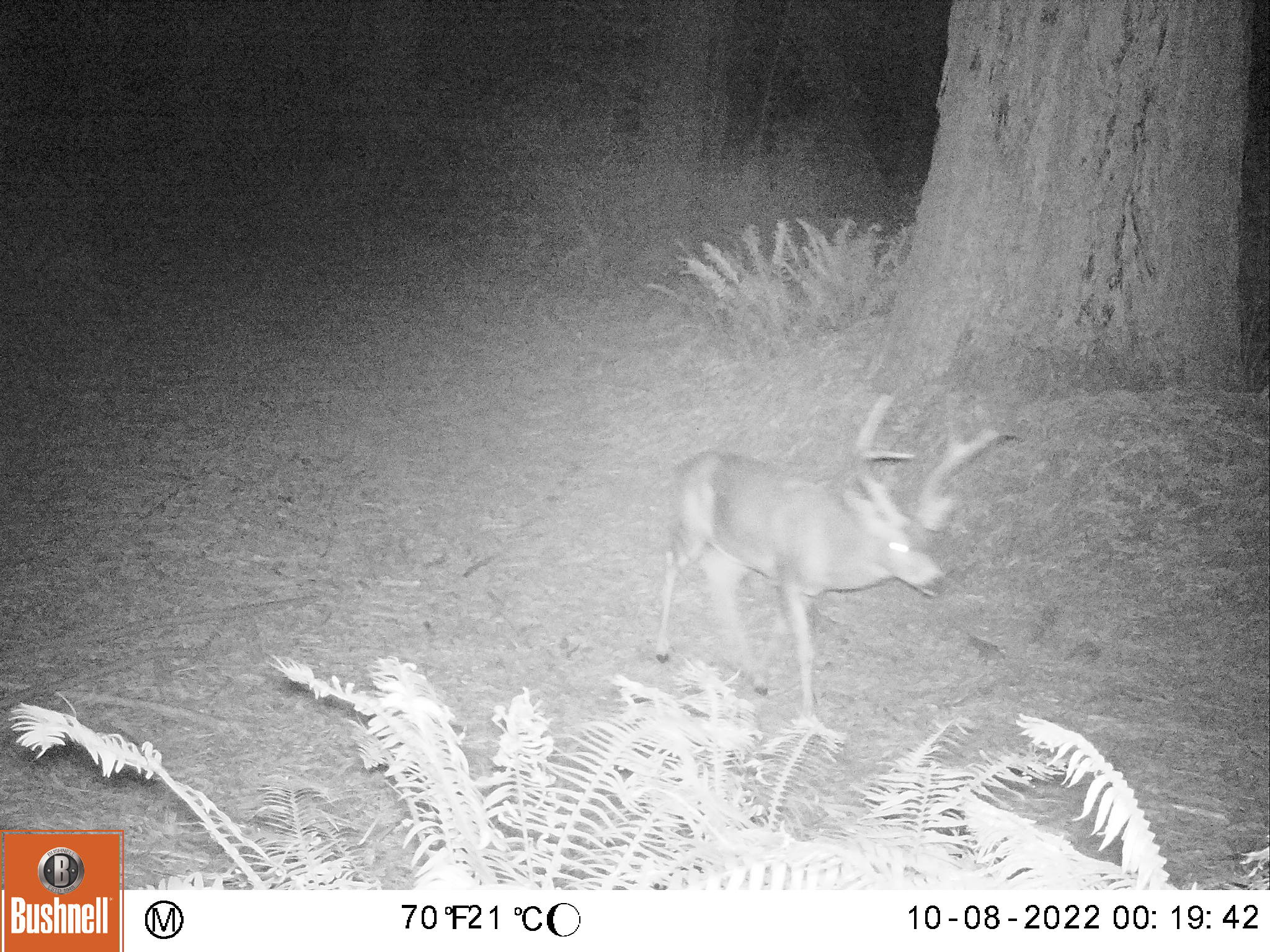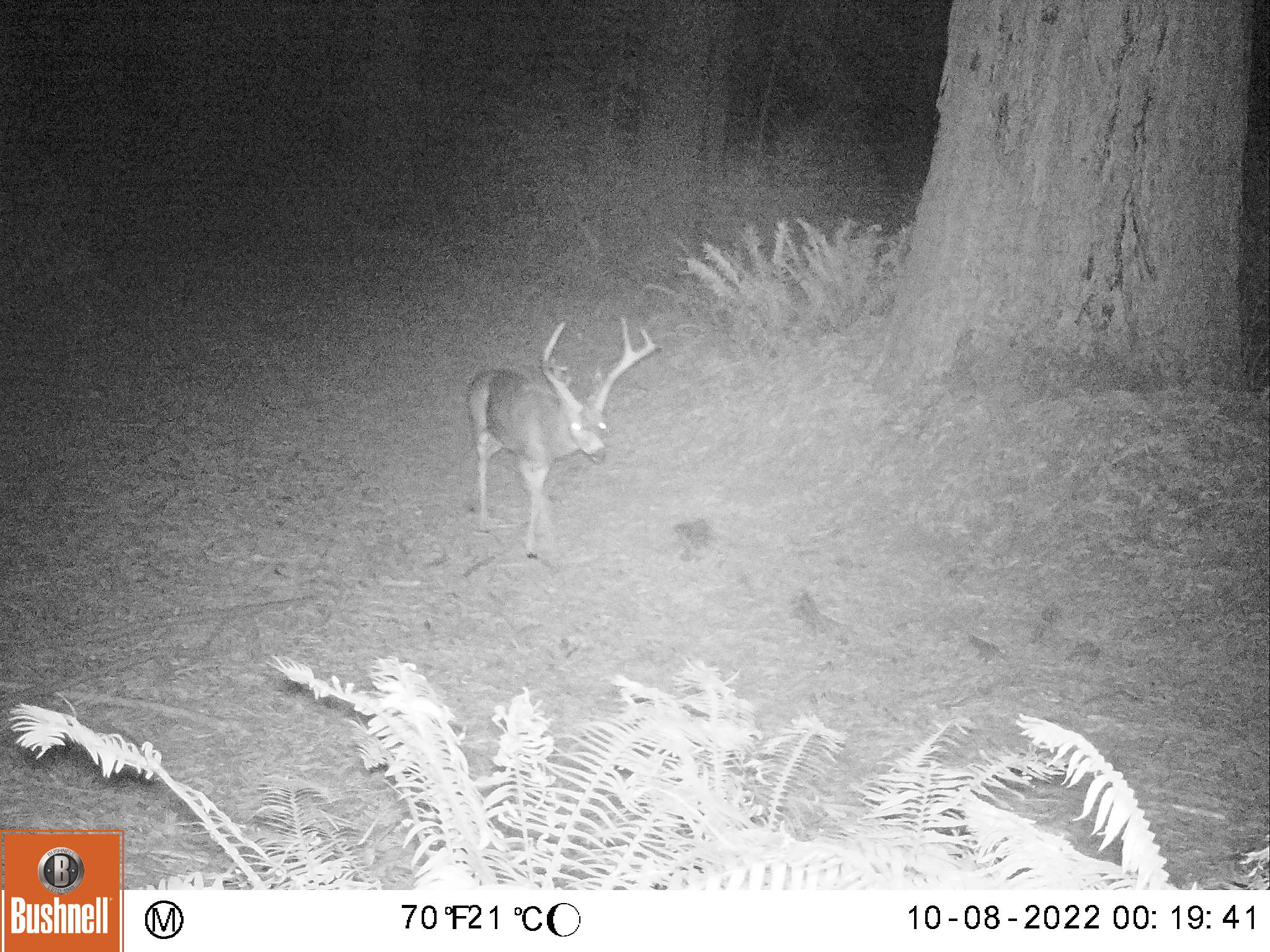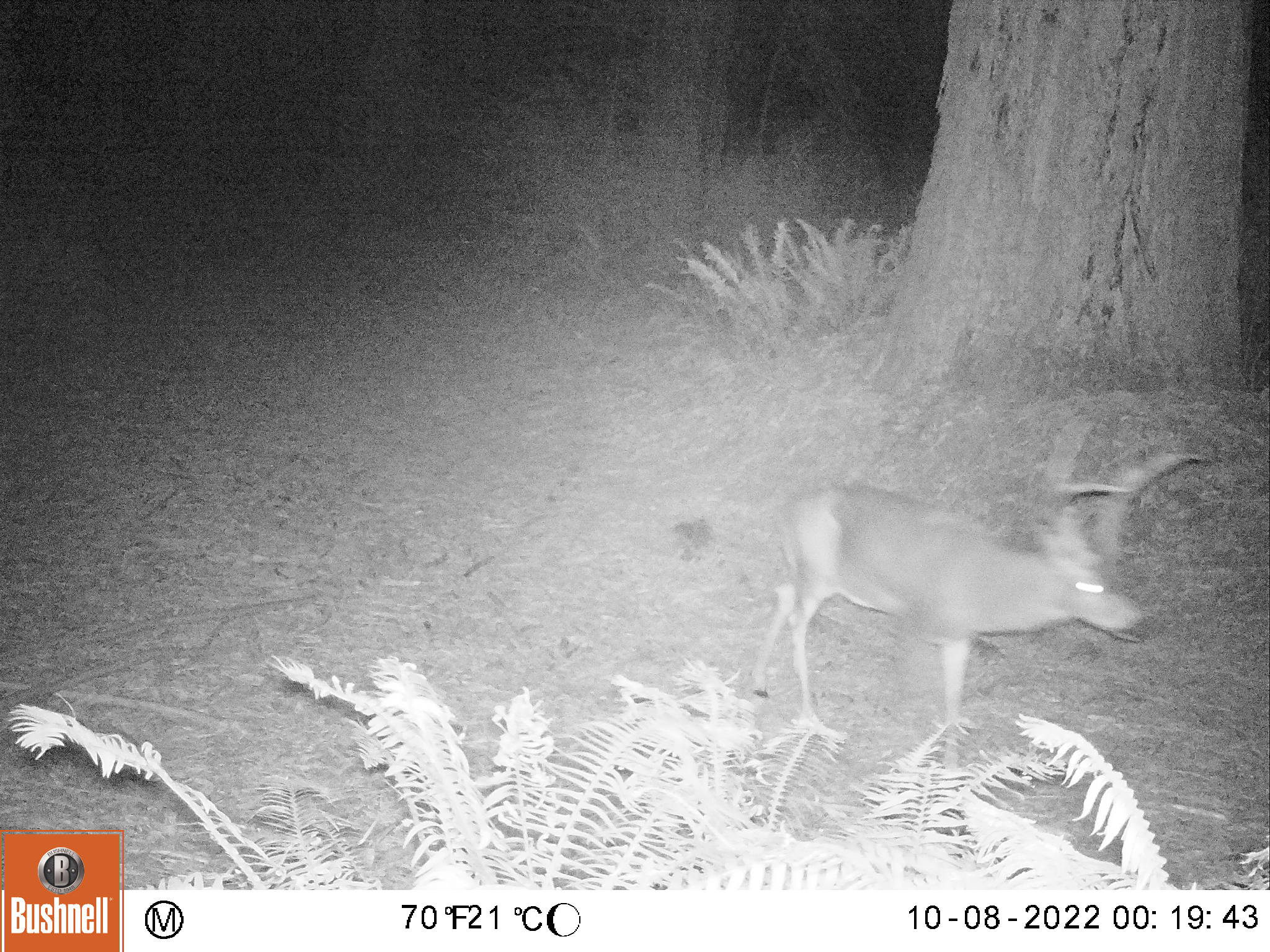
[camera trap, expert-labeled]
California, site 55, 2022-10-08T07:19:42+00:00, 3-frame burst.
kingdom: Animalia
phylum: Chordata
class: Mammalia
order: Artiodactyla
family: Cervidae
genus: Odocoileus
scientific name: Odocoileus hemionus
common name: mule deer